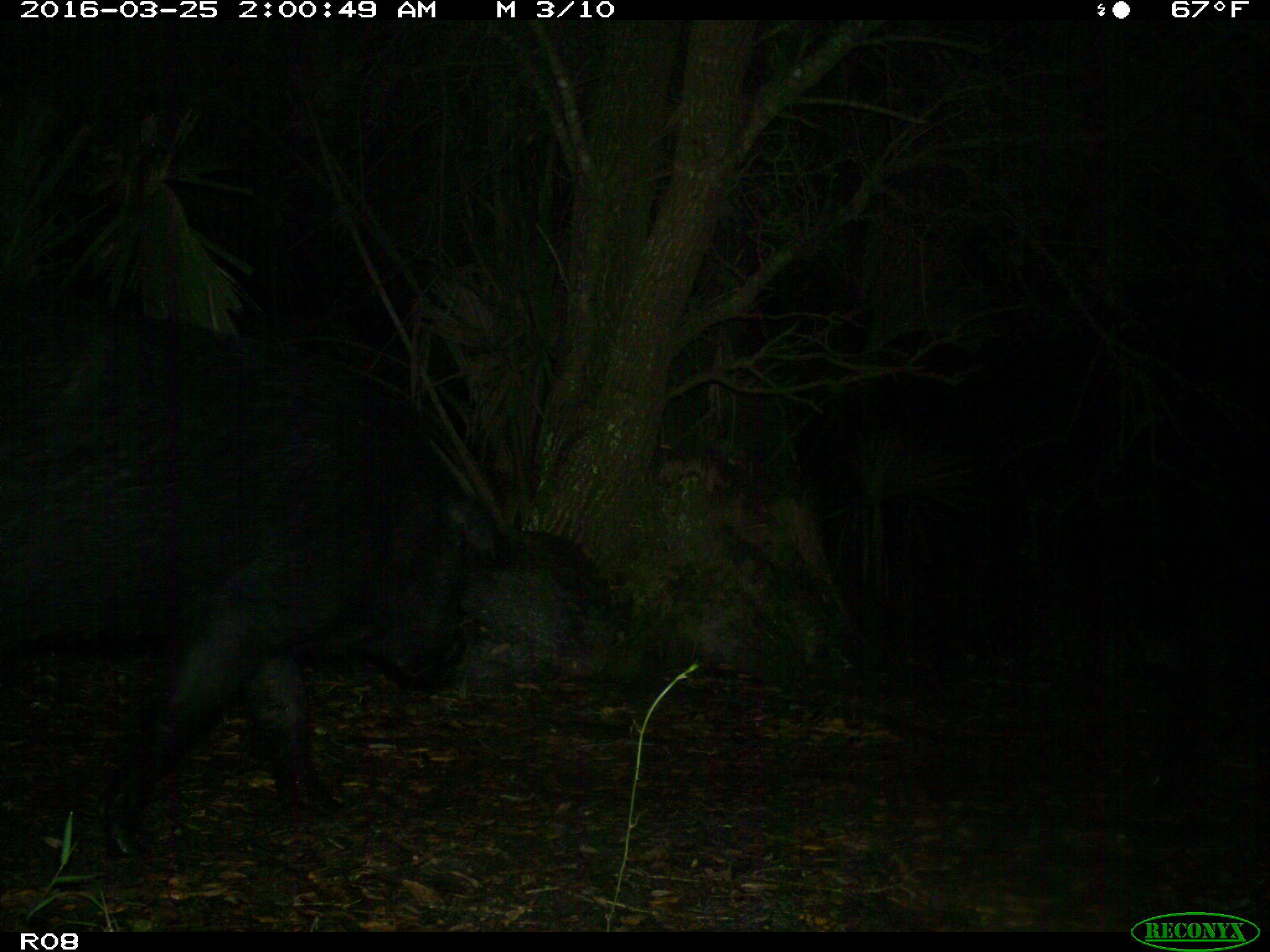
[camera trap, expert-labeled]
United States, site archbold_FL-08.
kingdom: Animalia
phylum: Chordata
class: Mammalia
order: Artiodactyla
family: Suidae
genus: Sus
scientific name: Sus scrofa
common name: wild boar